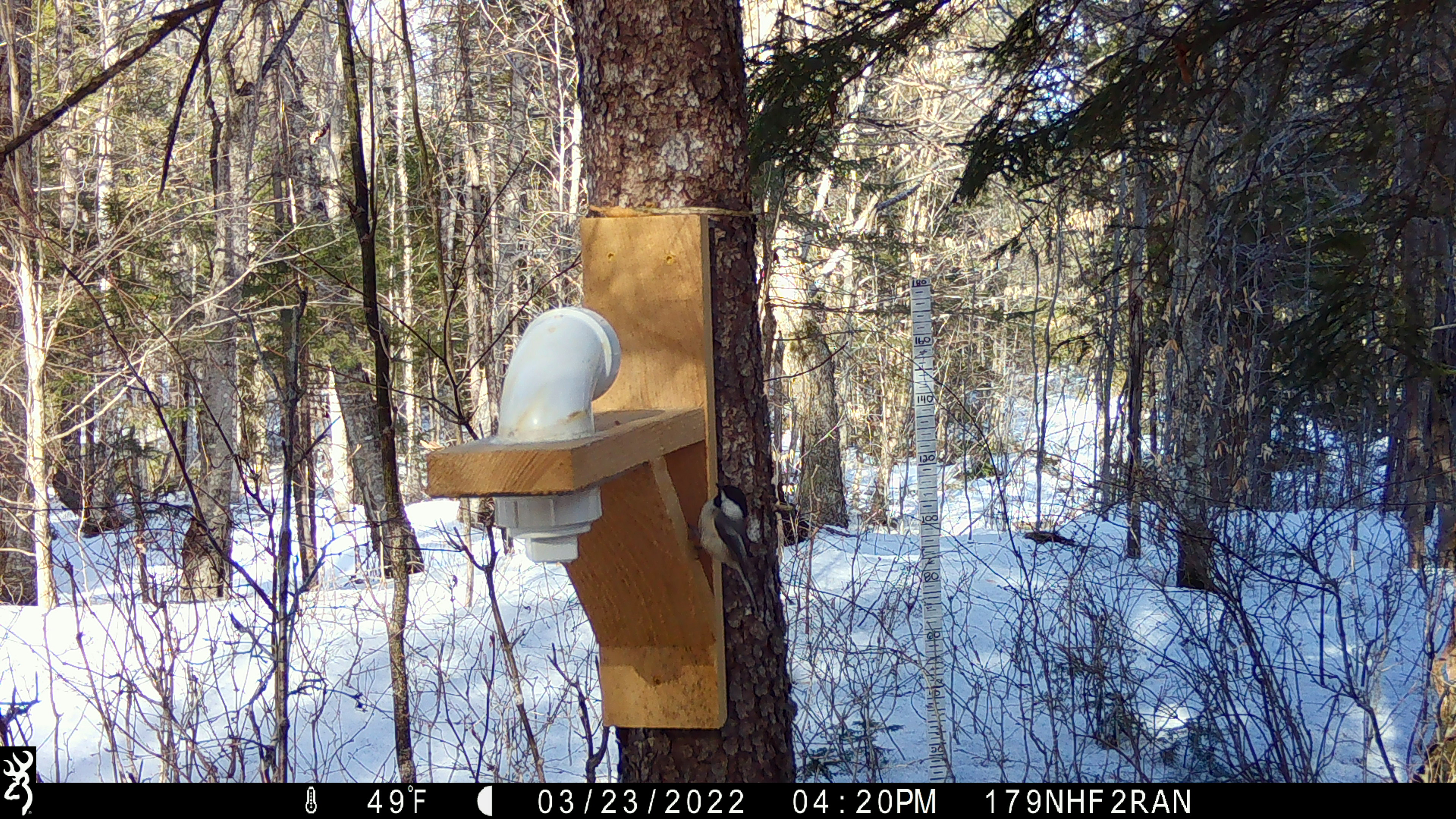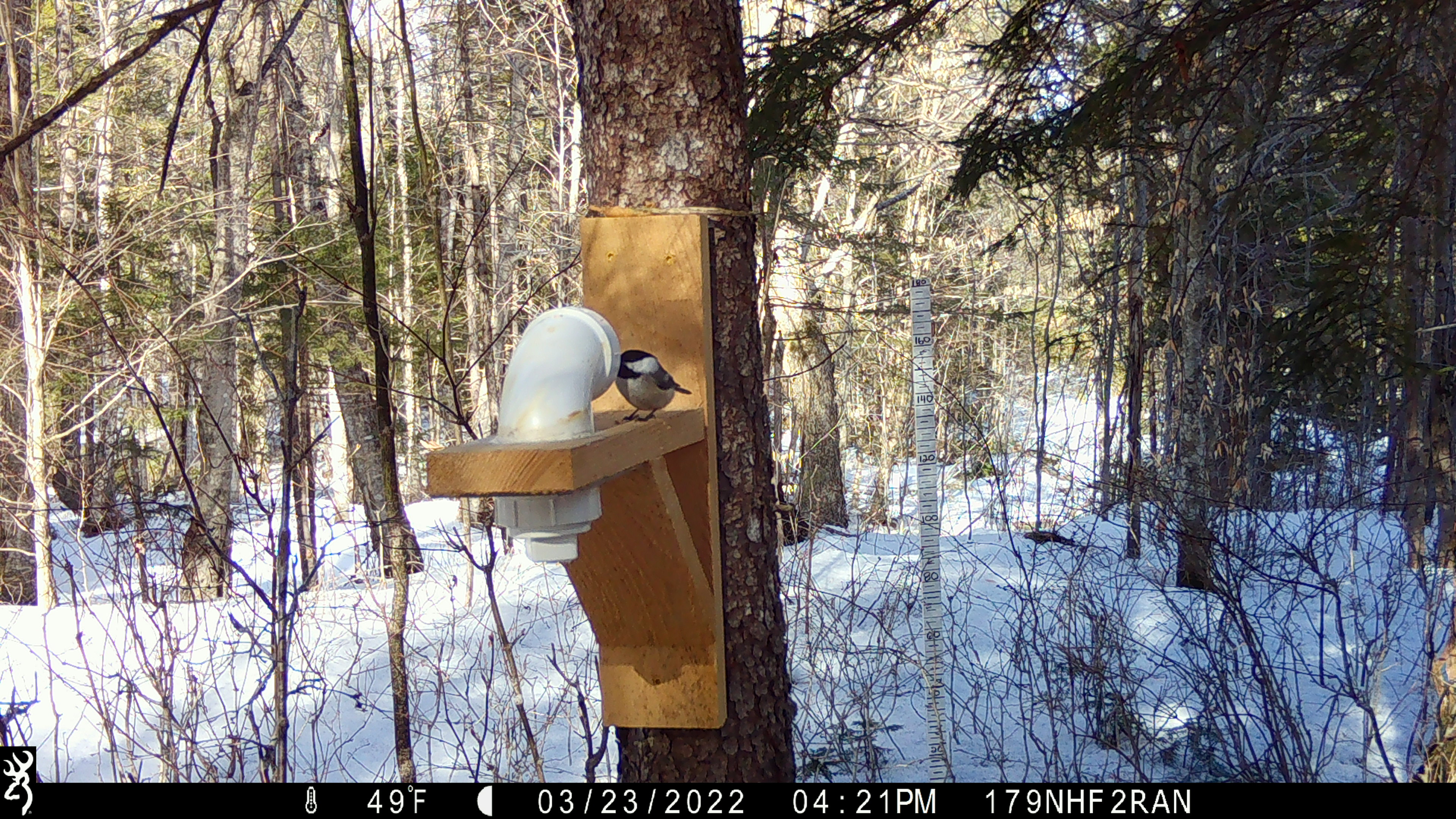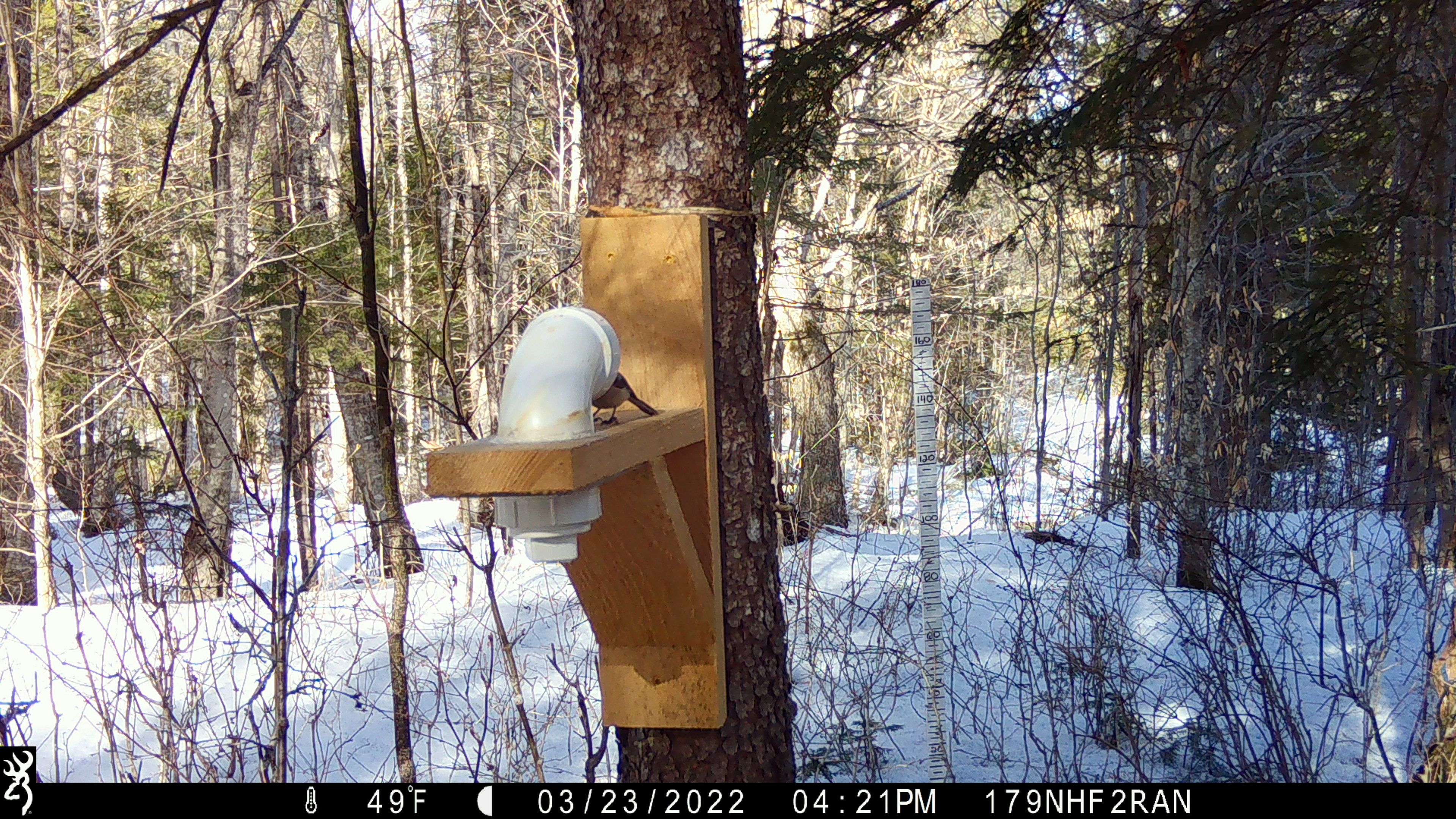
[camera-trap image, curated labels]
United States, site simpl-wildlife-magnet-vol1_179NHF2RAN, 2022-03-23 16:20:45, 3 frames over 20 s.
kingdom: Animalia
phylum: Chordata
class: Aves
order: Passeriformes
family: Paridae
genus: Poecile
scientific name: Poecile atricapillus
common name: black-capped chickadee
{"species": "black-capped chickadee (Poecile atricapillus)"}